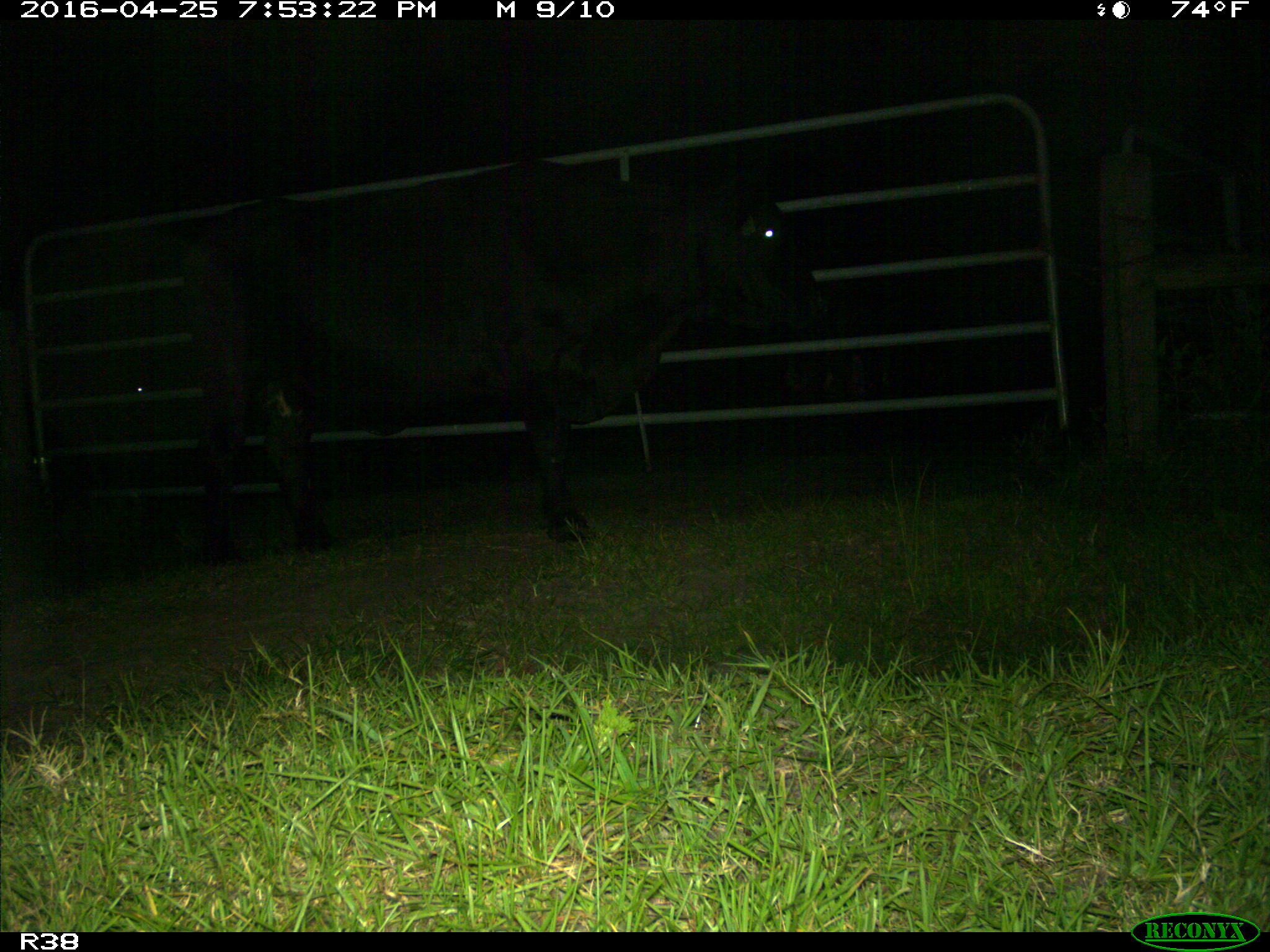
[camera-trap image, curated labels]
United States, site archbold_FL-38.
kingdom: Animalia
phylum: Chordata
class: Mammalia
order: Artiodactyla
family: Bovidae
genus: Bos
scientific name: Bos taurus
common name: domestic cow